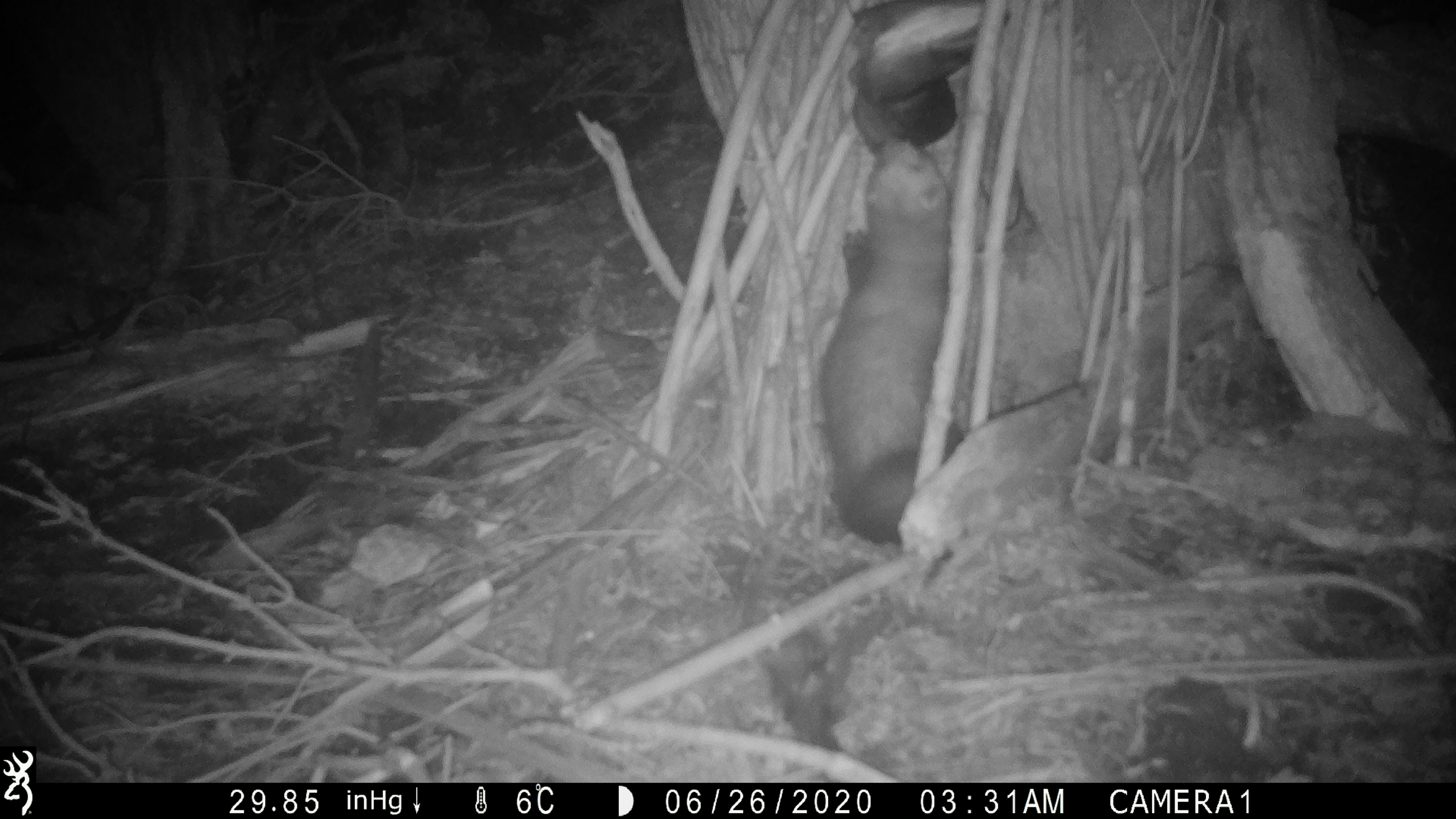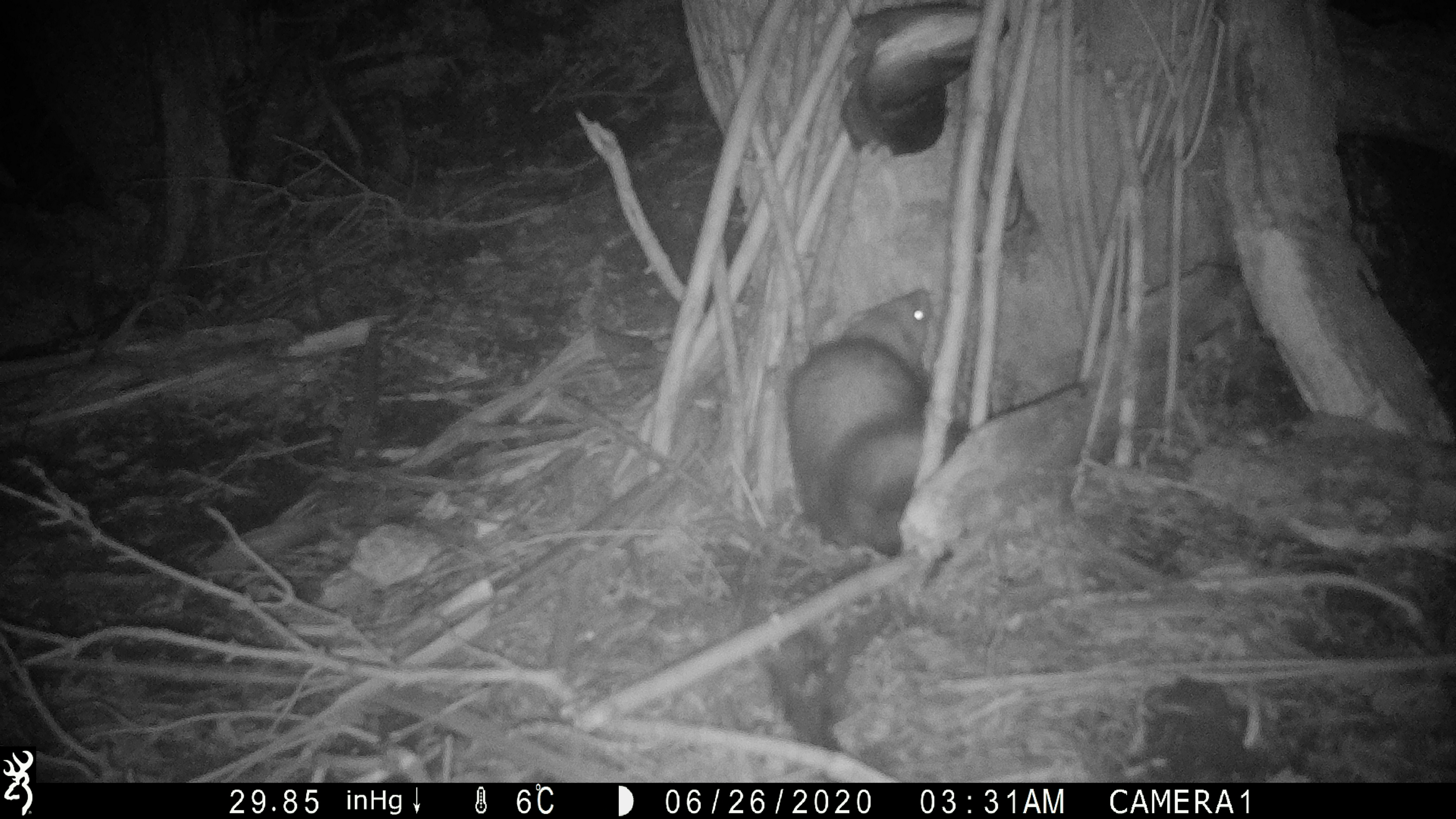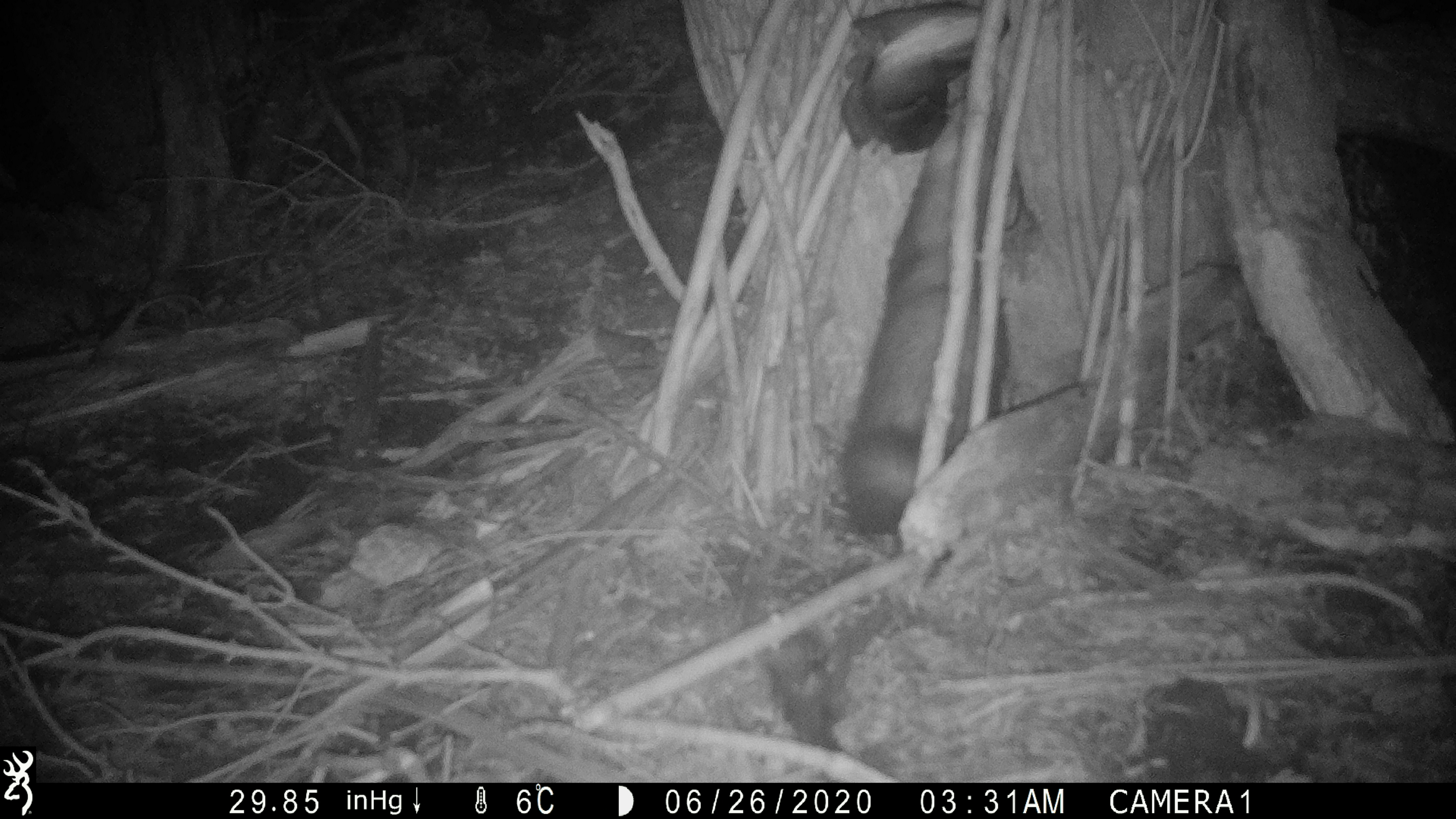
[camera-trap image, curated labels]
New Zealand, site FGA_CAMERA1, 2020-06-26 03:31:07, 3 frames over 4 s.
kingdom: Animalia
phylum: Chordata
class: Mammalia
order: Carnivora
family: Mustelidae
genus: Mustela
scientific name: Mustela furo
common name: ferret